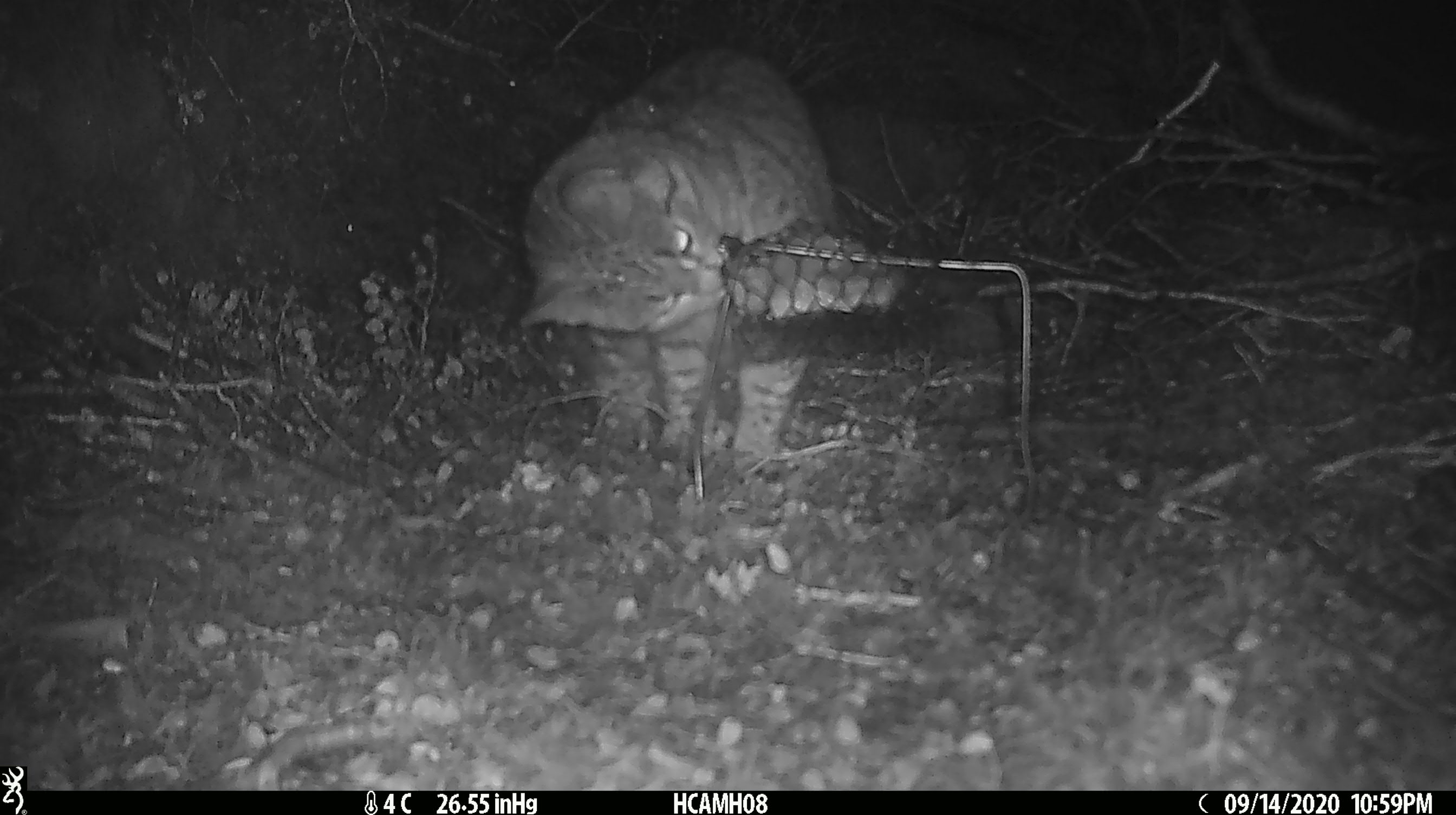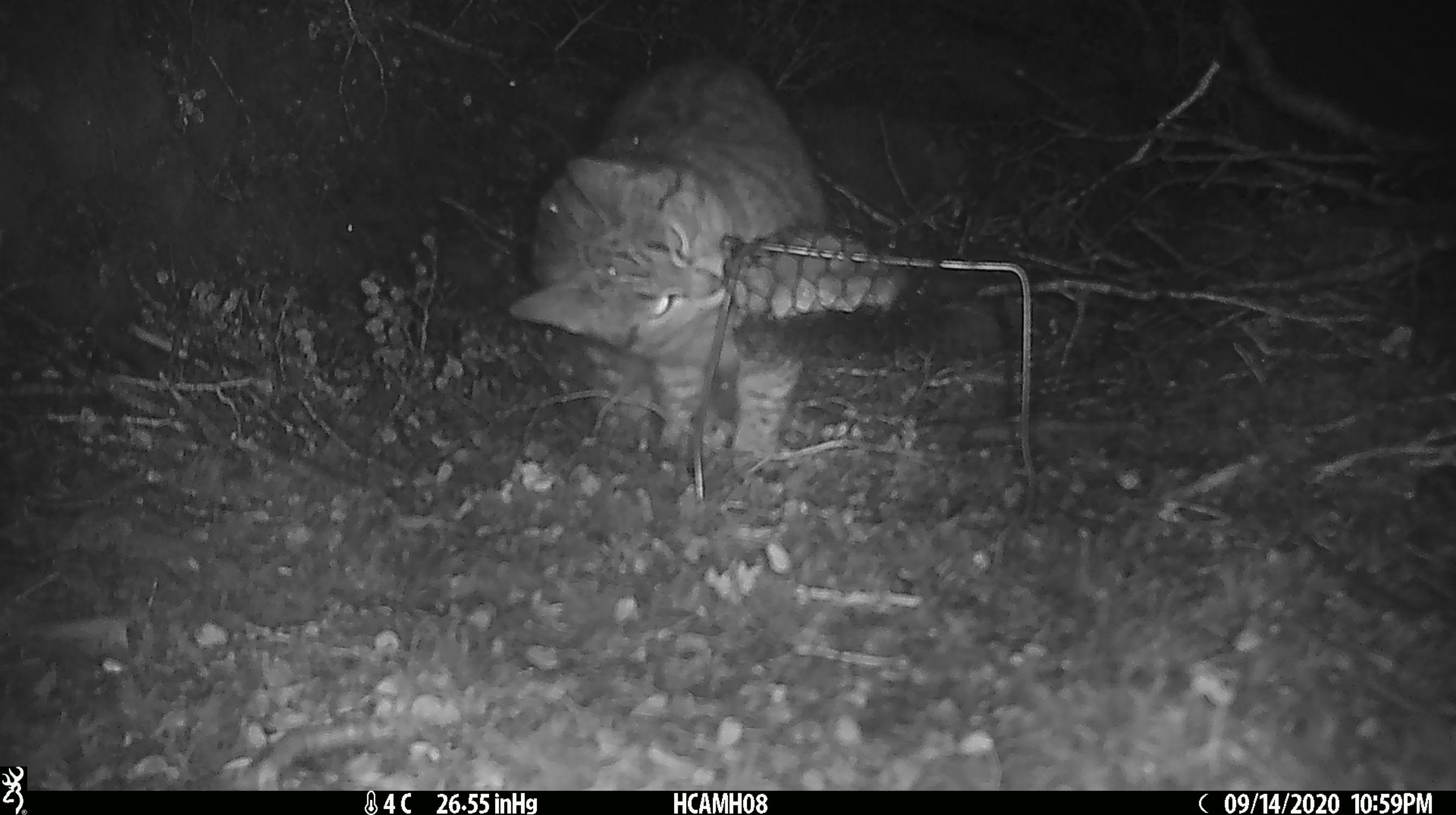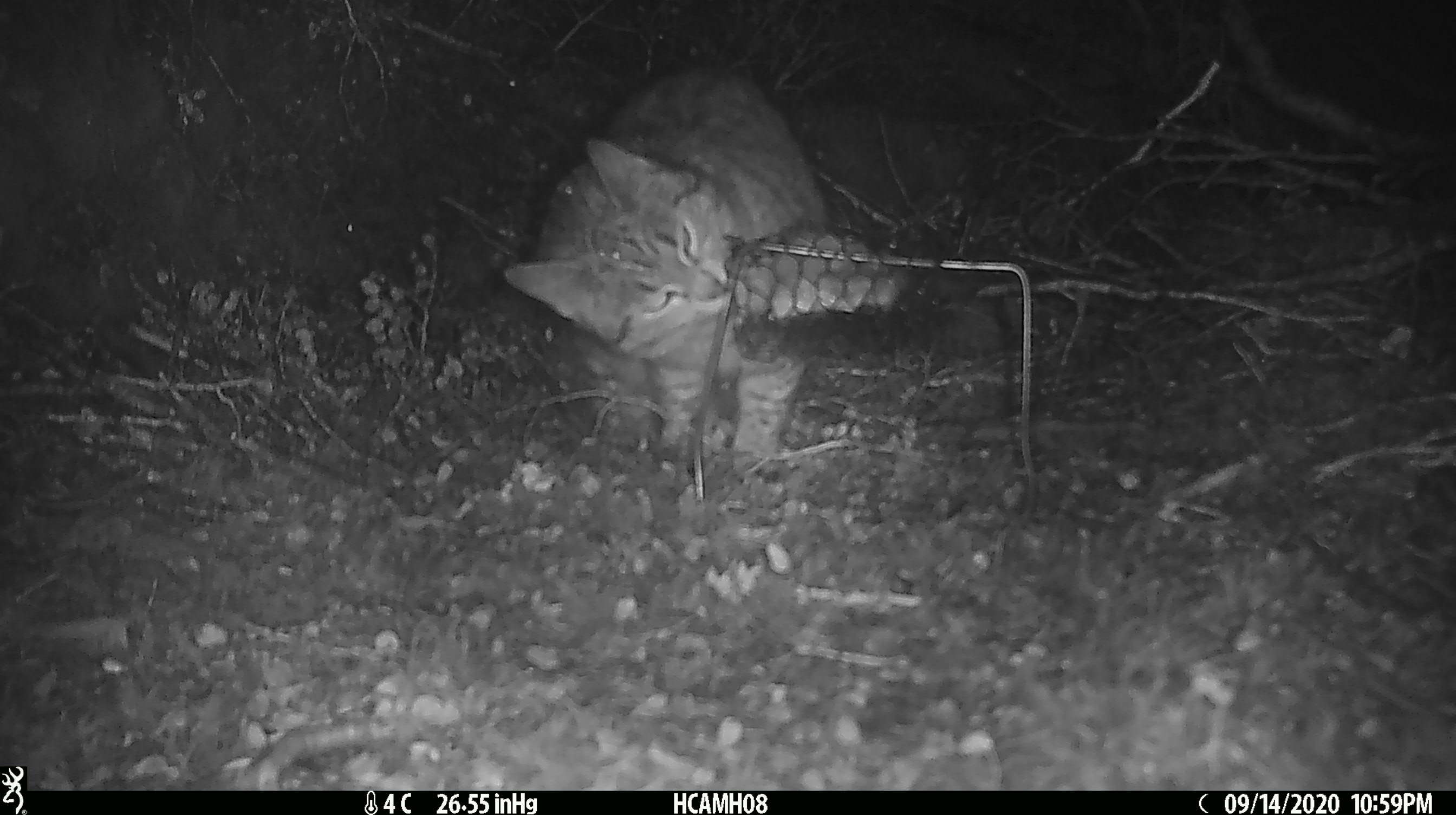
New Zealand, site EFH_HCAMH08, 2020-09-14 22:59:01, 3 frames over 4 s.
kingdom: Animalia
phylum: Chordata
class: Mammalia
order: Carnivora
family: Felidae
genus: Felis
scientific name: Felis catus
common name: domestic cat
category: cat